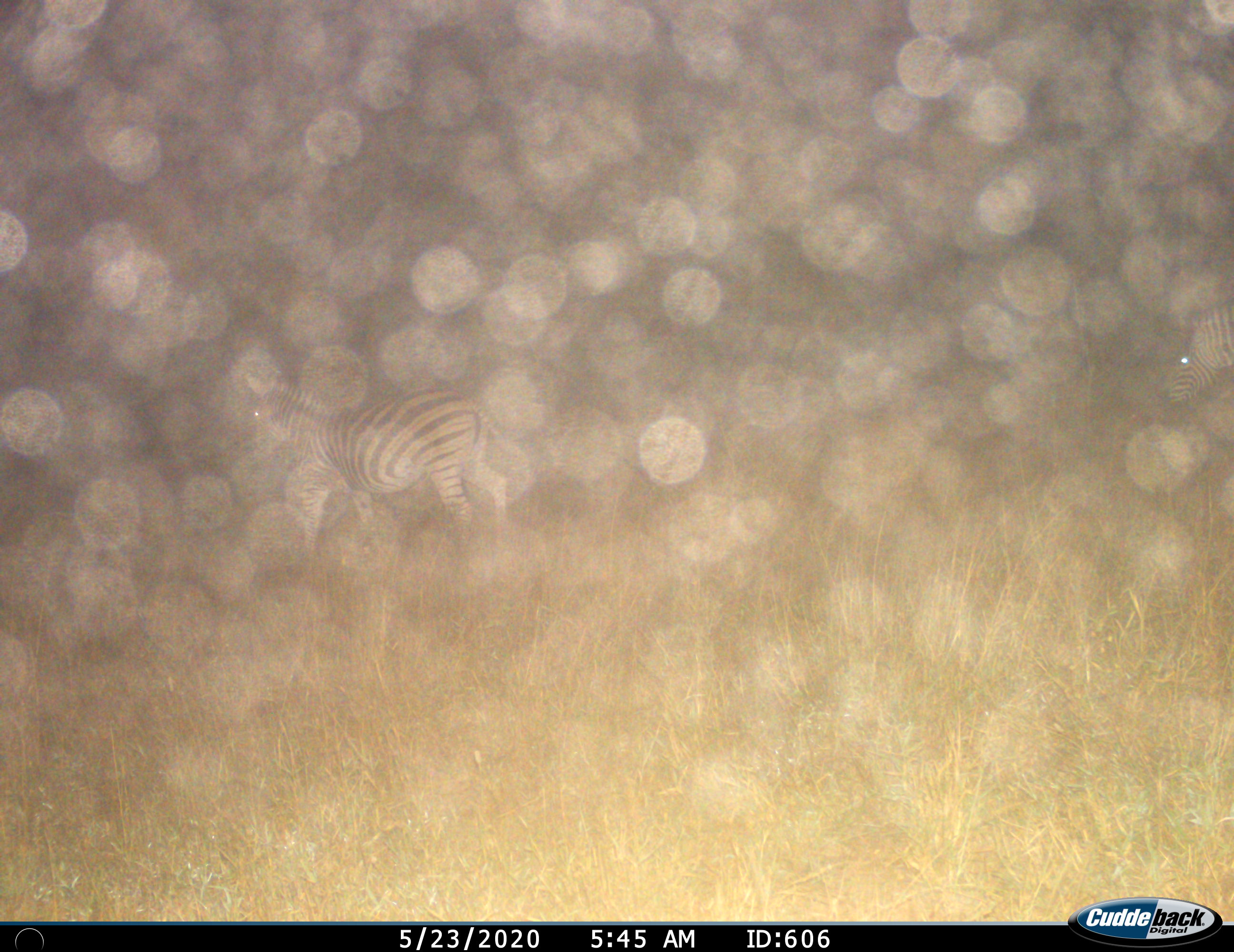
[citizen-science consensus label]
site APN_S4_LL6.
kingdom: Animalia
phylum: Chordata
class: Mammalia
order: Perissodactyla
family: Equidae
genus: Equus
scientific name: Equus quagga burchellii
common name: burchell's zebra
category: zebraburchells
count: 2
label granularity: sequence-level